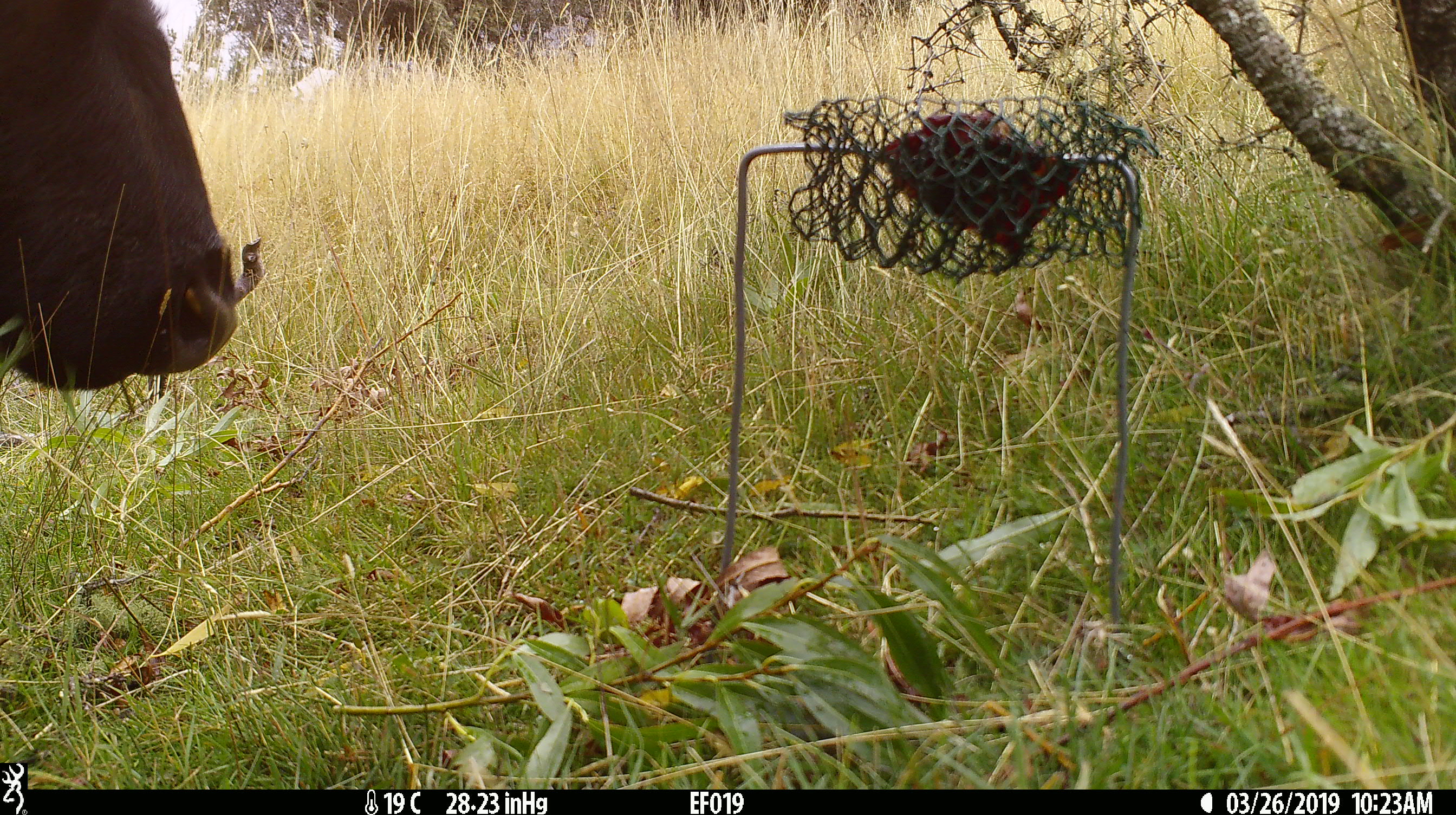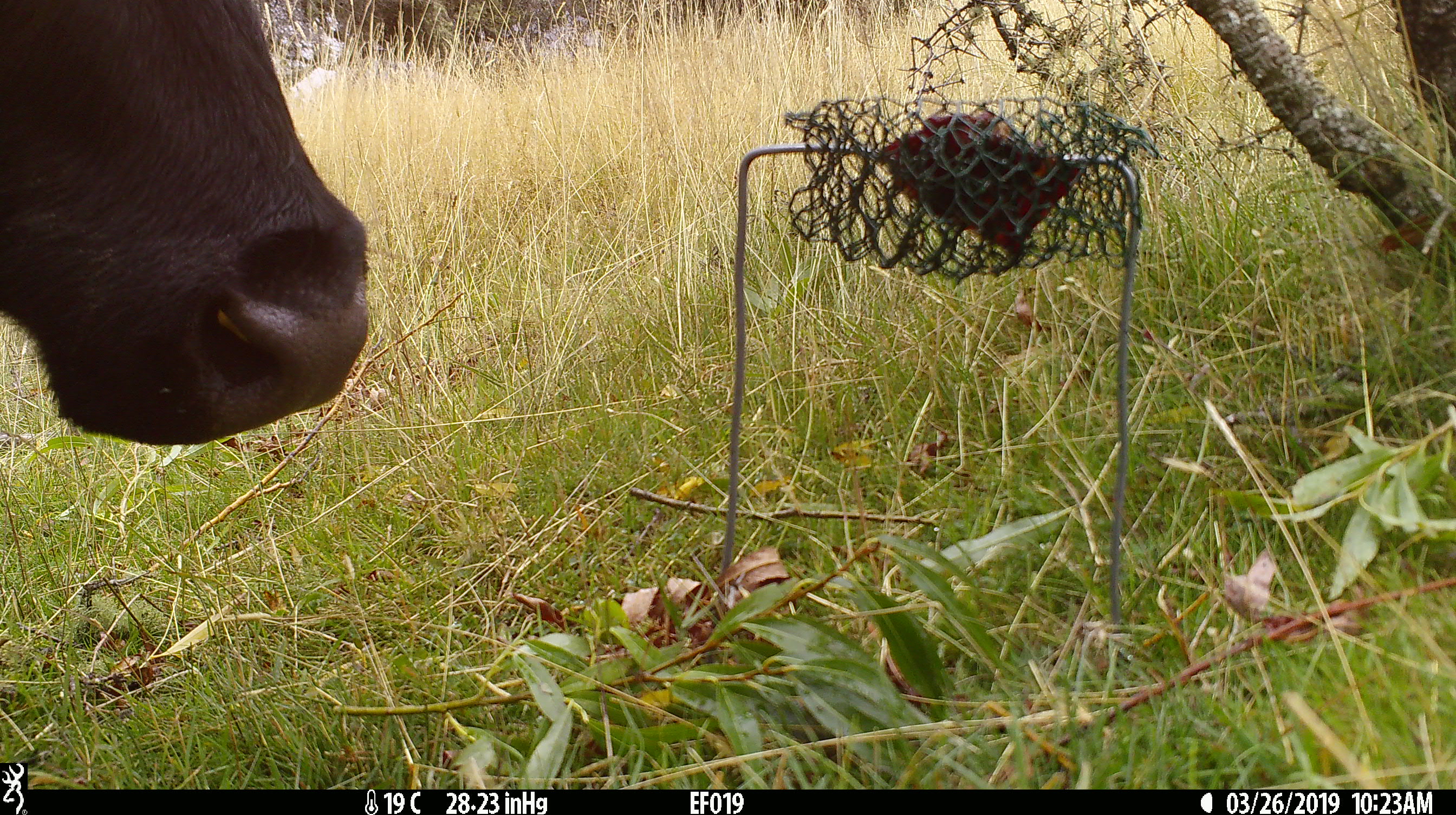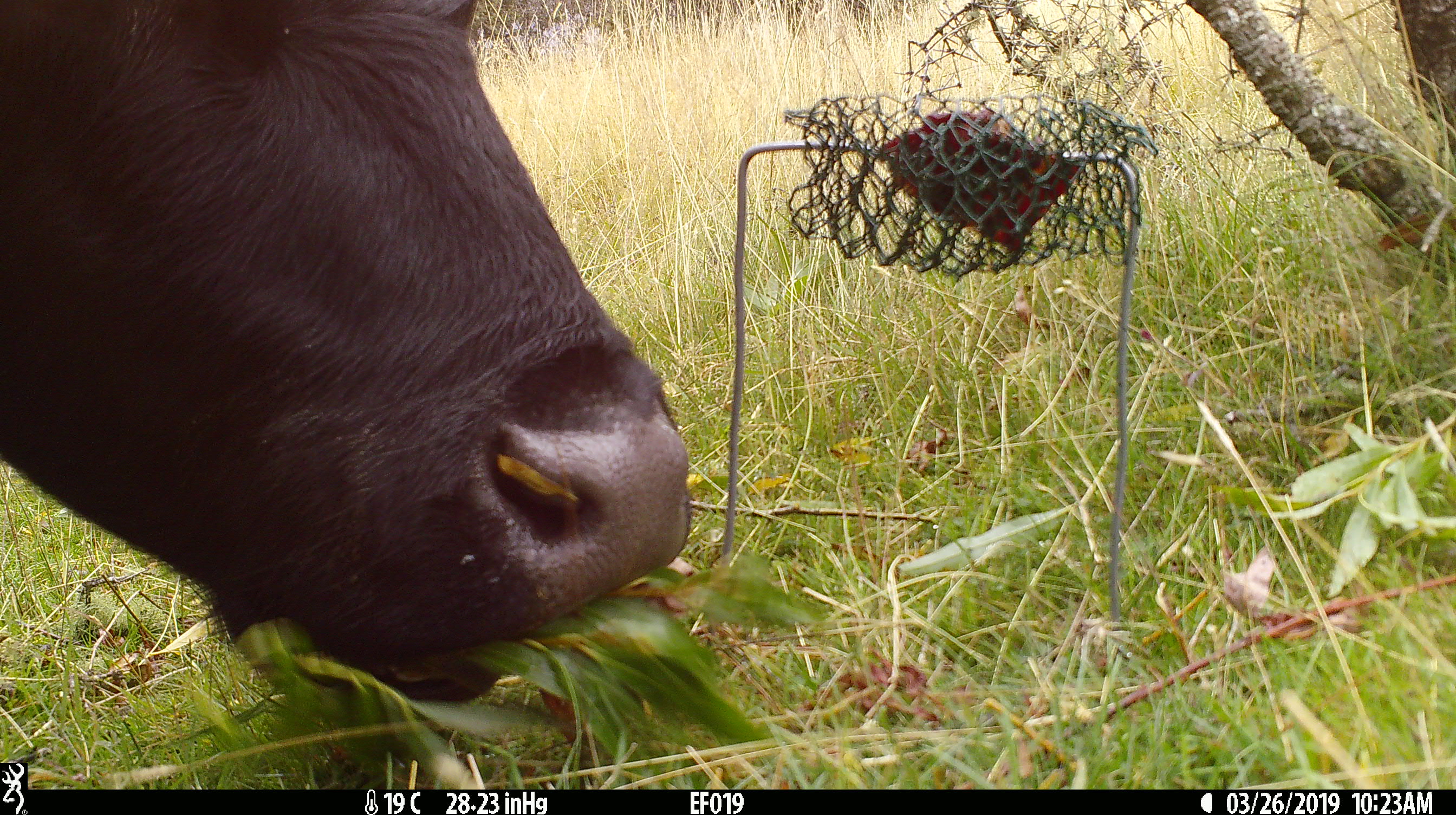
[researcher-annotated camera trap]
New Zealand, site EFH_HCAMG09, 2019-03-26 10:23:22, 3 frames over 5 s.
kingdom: Animalia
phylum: Chordata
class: Mammalia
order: Artiodactyla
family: Bovidae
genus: Bos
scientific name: Bos taurus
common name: domestic cow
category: cow